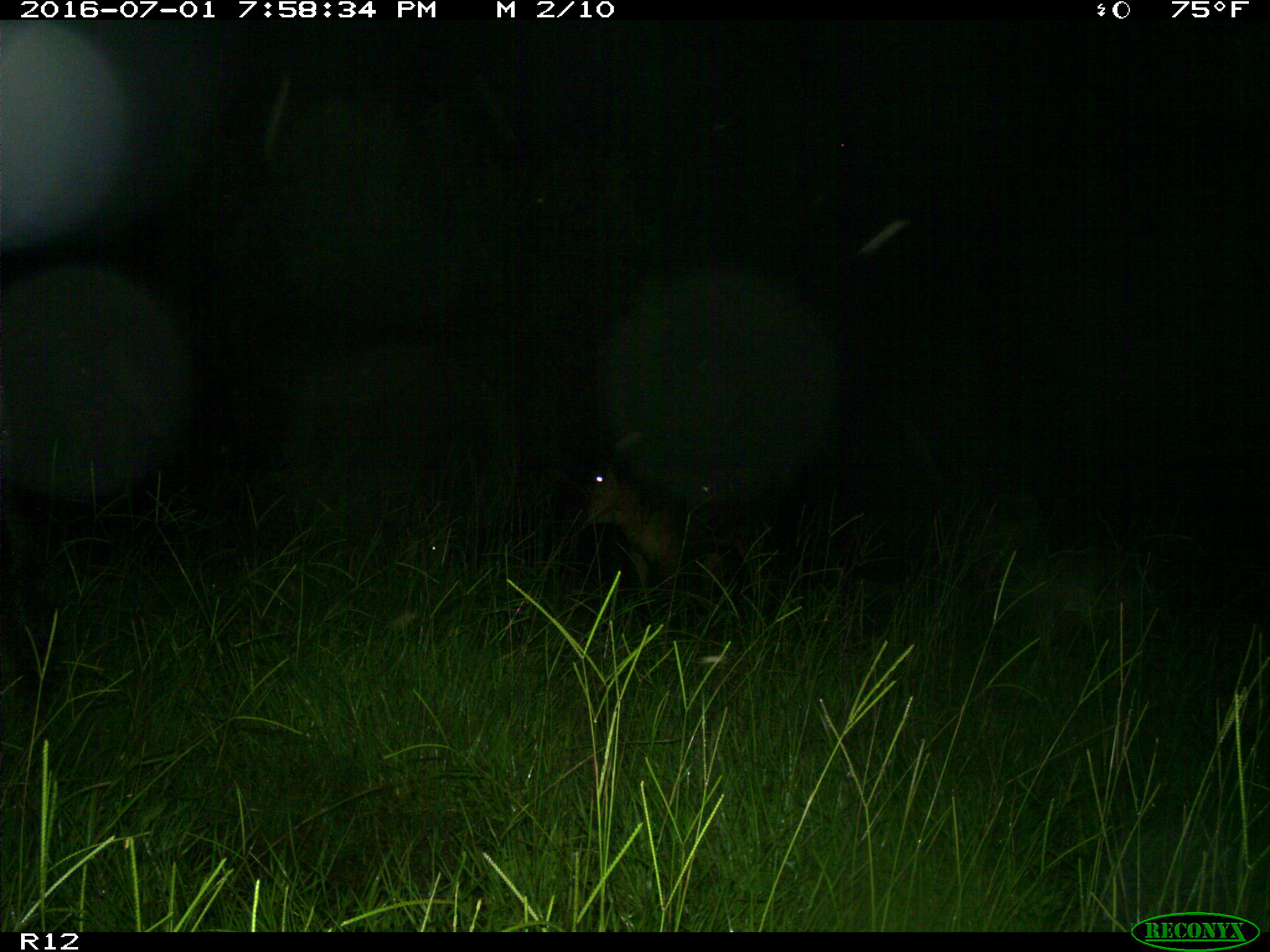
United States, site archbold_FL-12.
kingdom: Animalia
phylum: Chordata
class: Mammalia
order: Artiodactyla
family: Bovidae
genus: Bos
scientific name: Bos taurus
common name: domestic cow